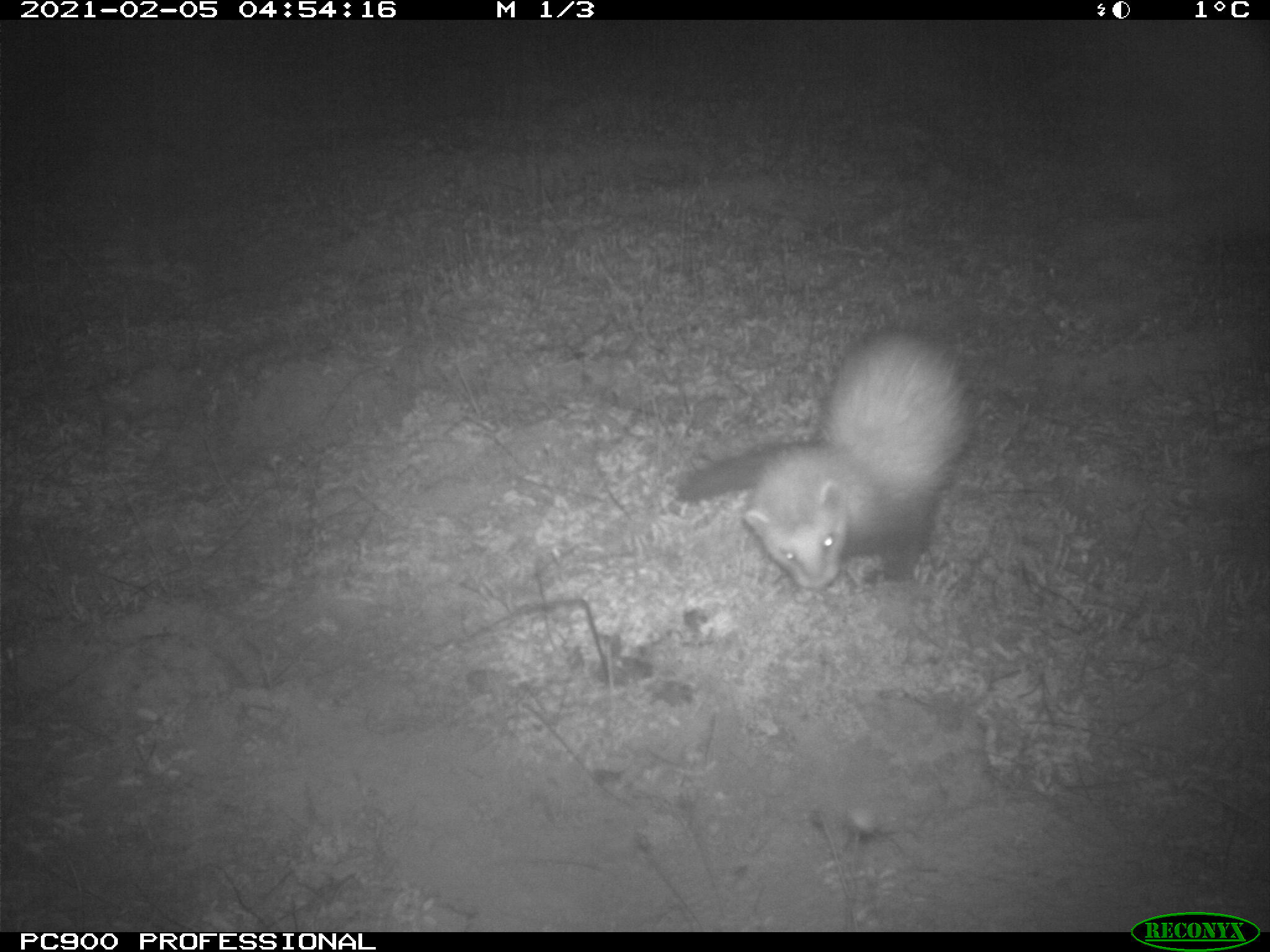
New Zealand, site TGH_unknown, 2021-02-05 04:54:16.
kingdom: Animalia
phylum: Chordata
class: Mammalia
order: Carnivora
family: Mustelidae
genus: Mustela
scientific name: Mustela furo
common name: ferret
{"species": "ferret (Mustela furo)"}